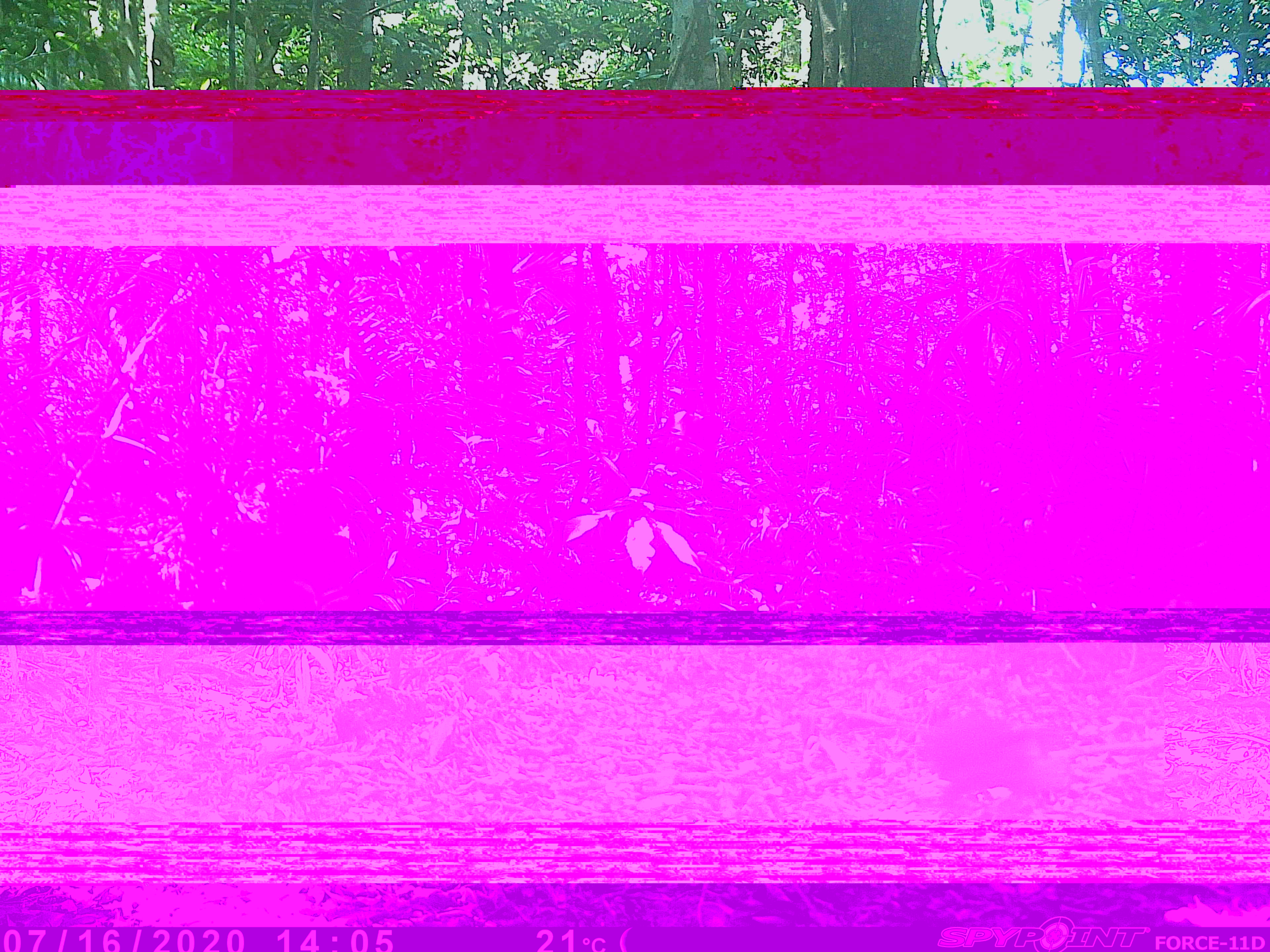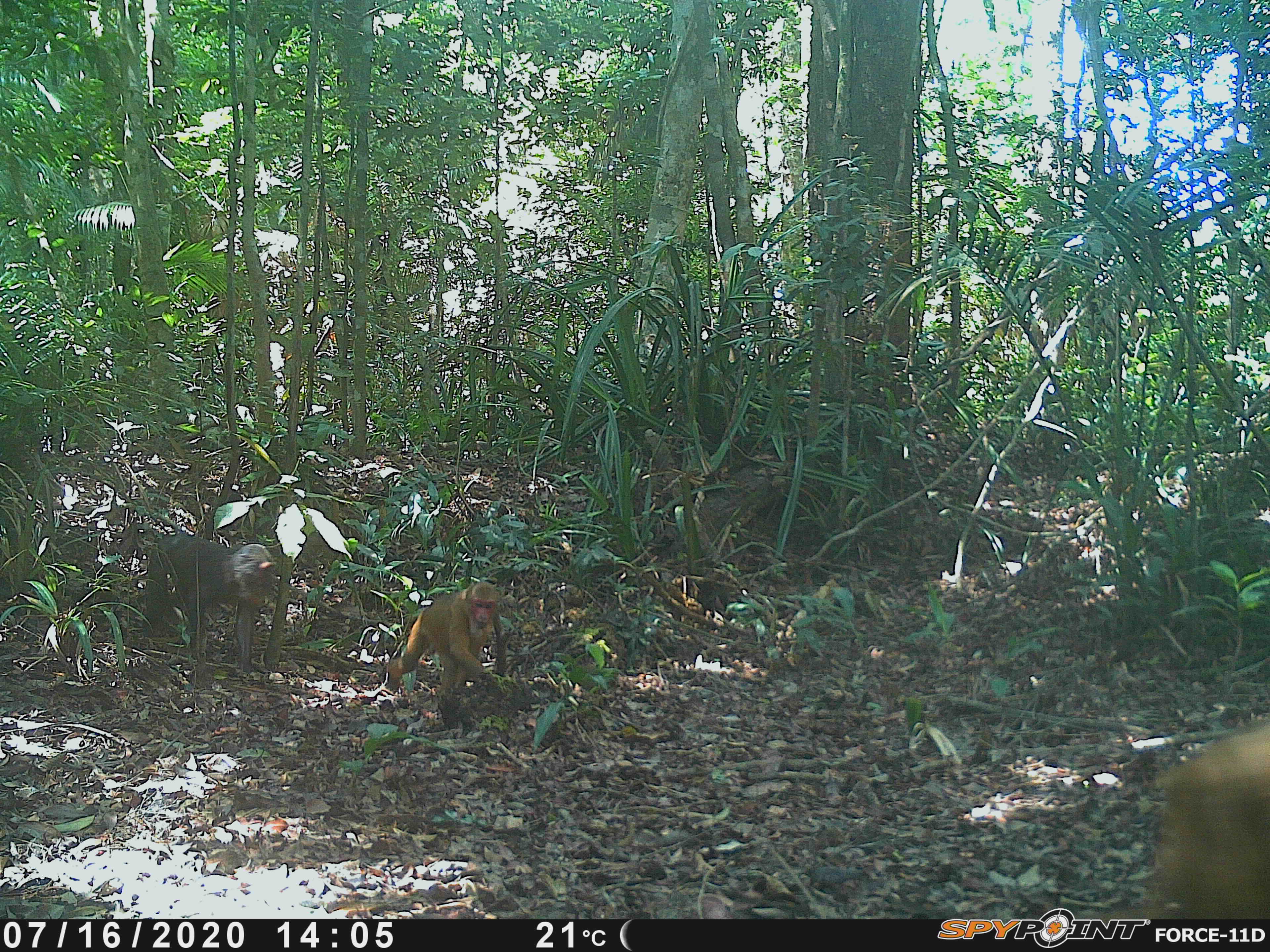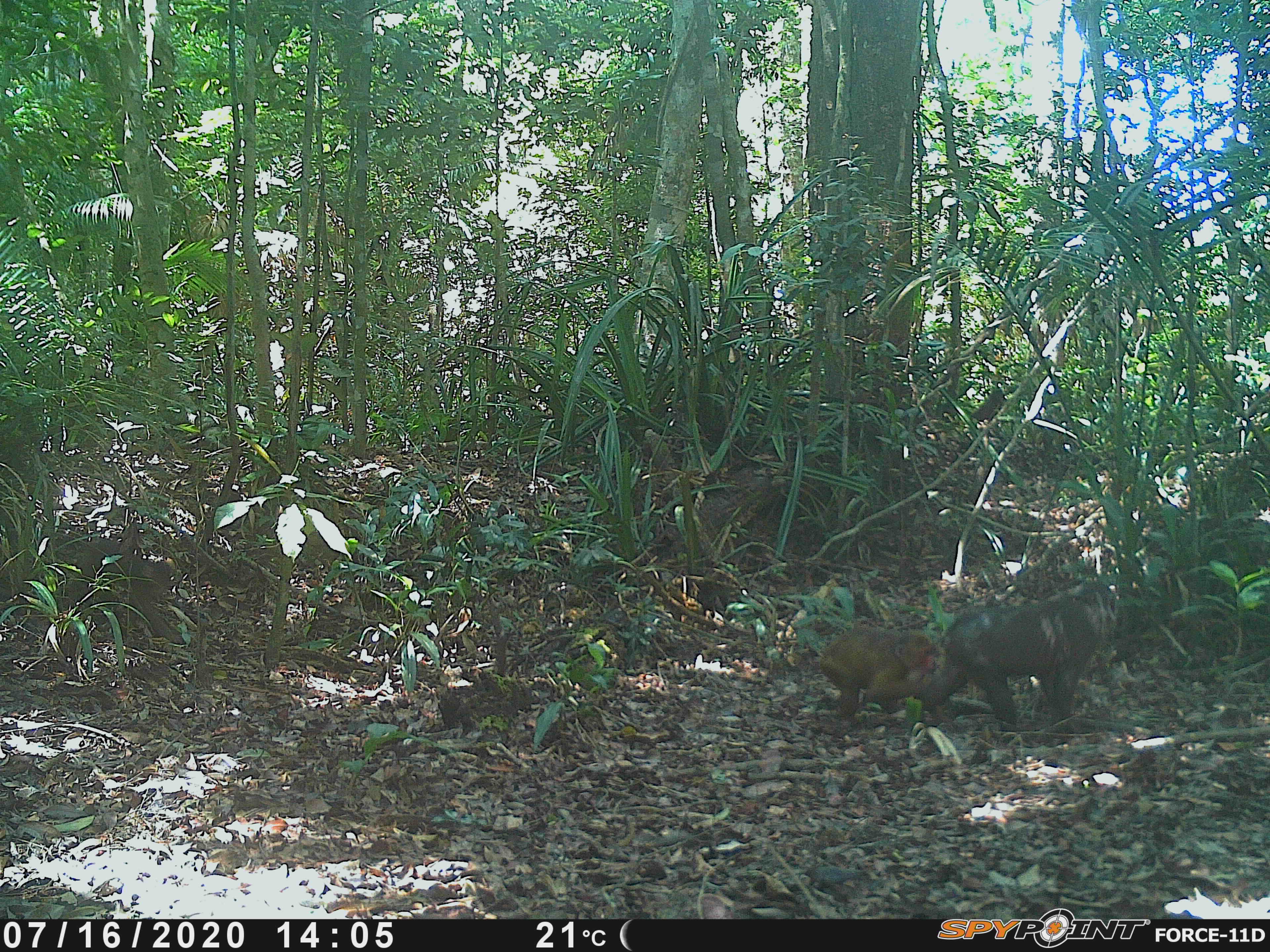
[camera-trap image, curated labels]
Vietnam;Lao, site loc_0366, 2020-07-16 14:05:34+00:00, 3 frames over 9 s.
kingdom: Animalia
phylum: Chordata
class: Mammalia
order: Primates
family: Cercopithecidae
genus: Macaca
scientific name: Macaca arctoides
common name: stump-tailed macaque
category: stump tailed macaque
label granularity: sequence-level